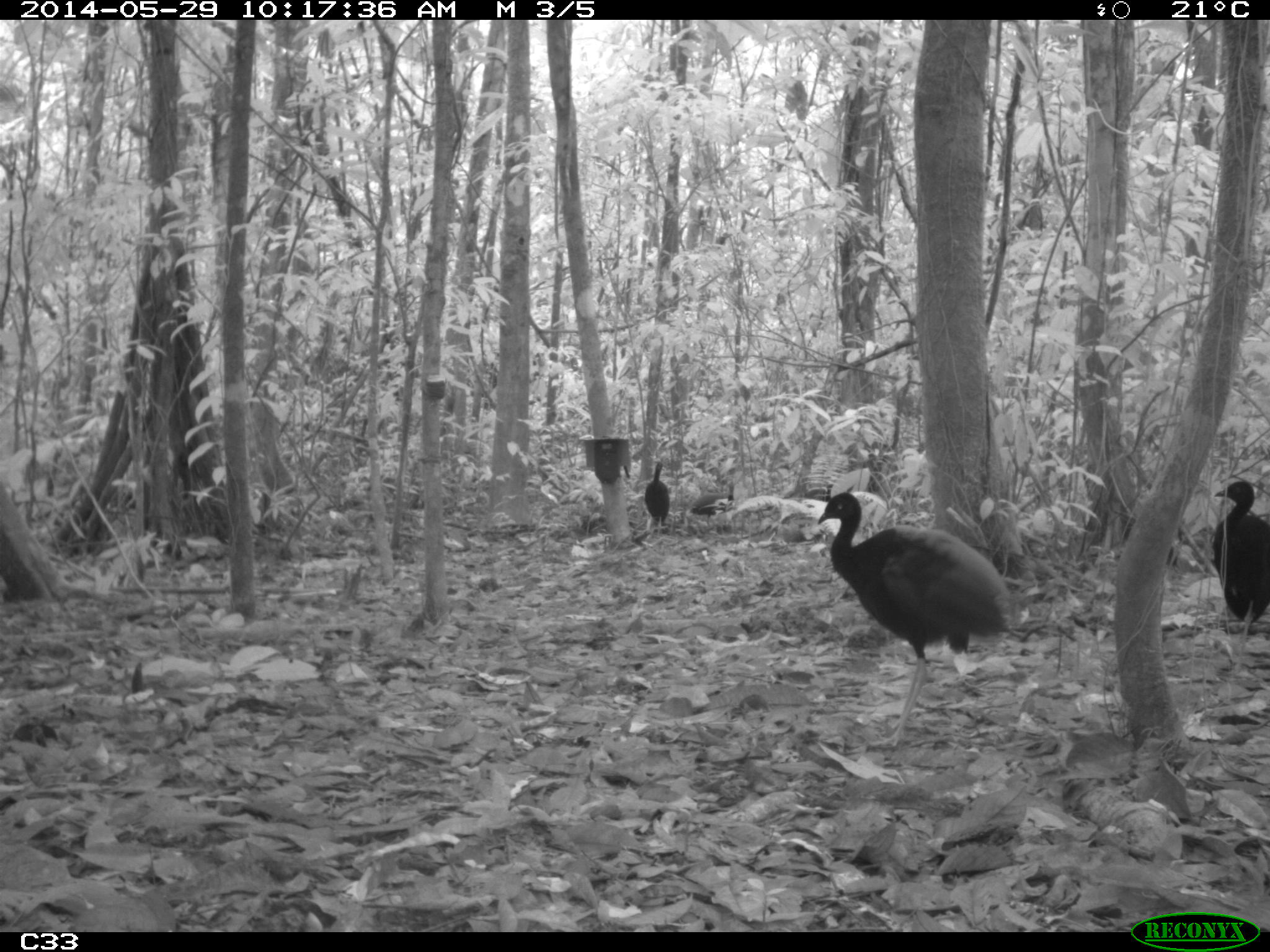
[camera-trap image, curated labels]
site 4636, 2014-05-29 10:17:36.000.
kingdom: Animalia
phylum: Chordata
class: Aves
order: Gruiformes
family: Psophiidae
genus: Psophia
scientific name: Psophia crepitans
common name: gray-winged trumpeter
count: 5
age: adult